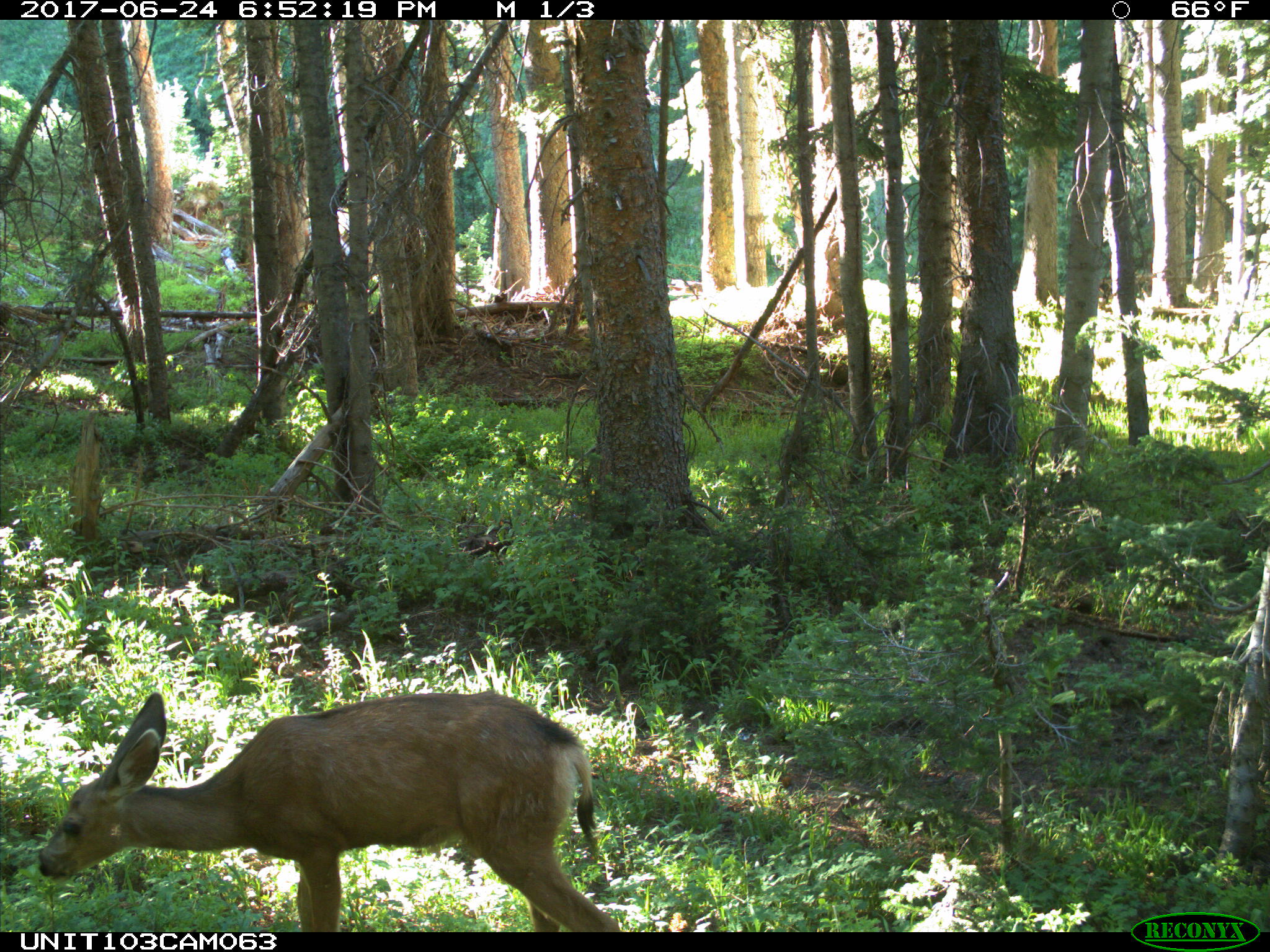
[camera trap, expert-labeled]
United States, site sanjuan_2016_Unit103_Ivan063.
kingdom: Animalia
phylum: Chordata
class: Mammalia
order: Artiodactyla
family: Cervidae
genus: Odocoileus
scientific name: Odocoileus hemionus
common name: mule deer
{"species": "Odocoileus hemionus (mule deer)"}